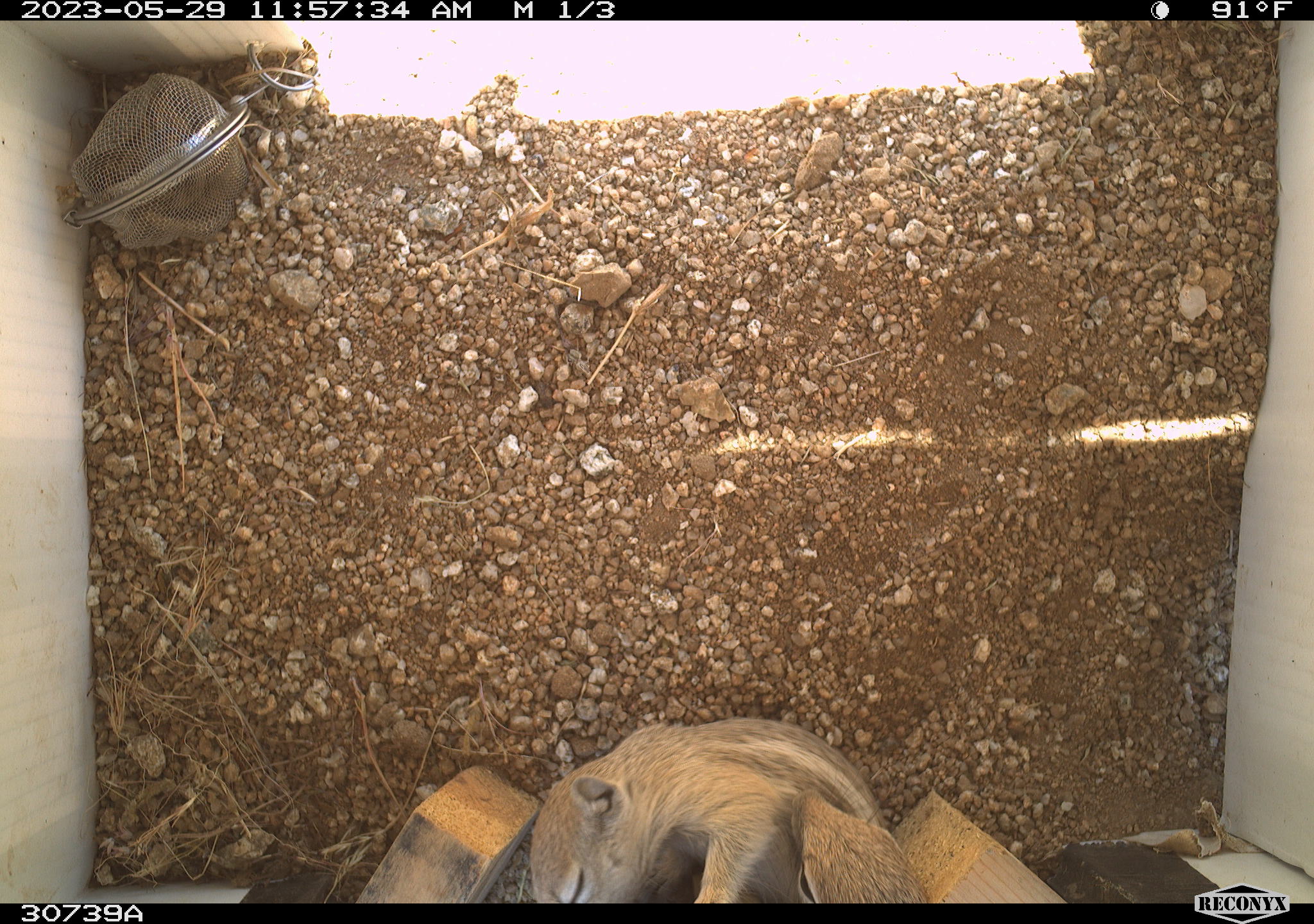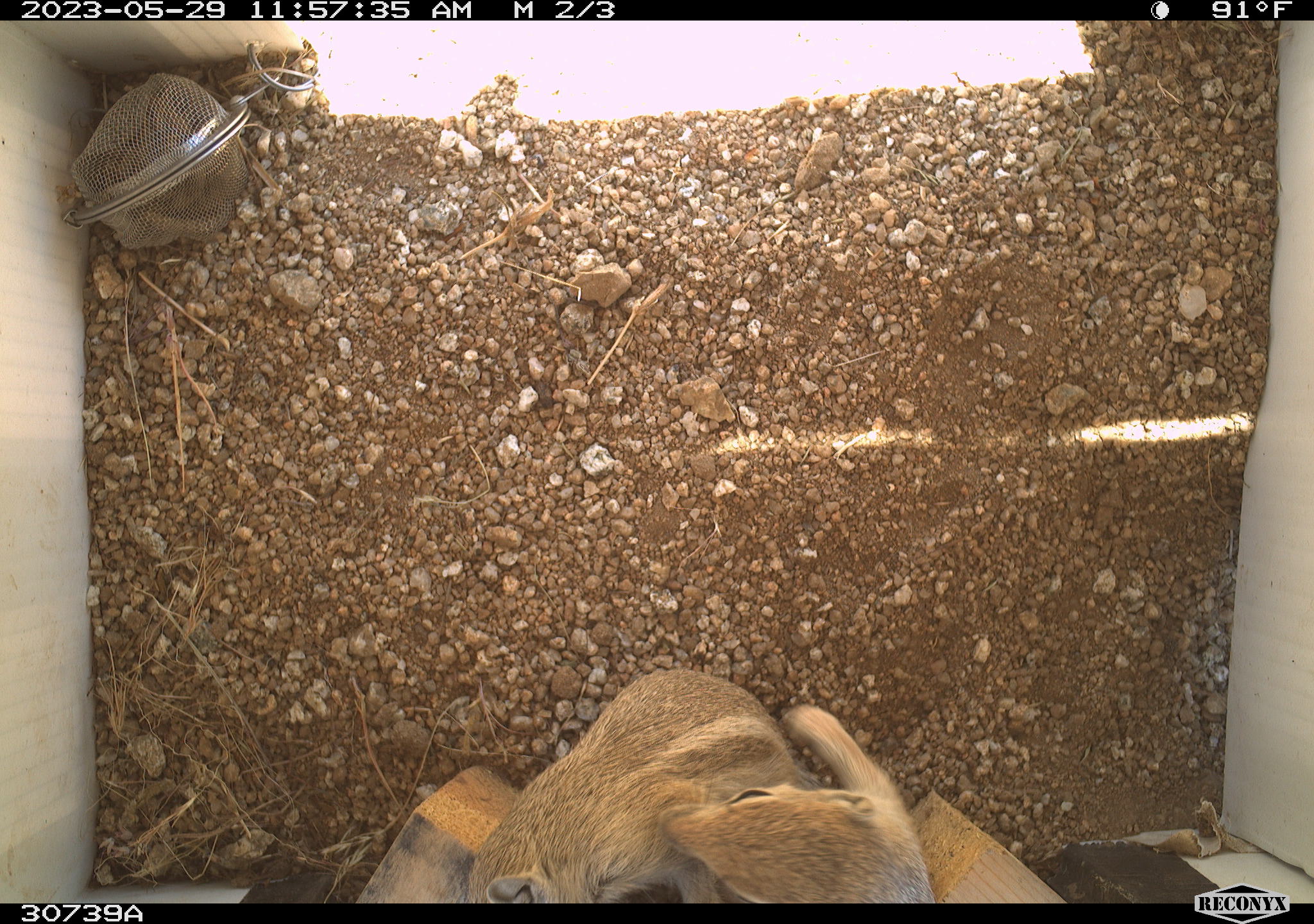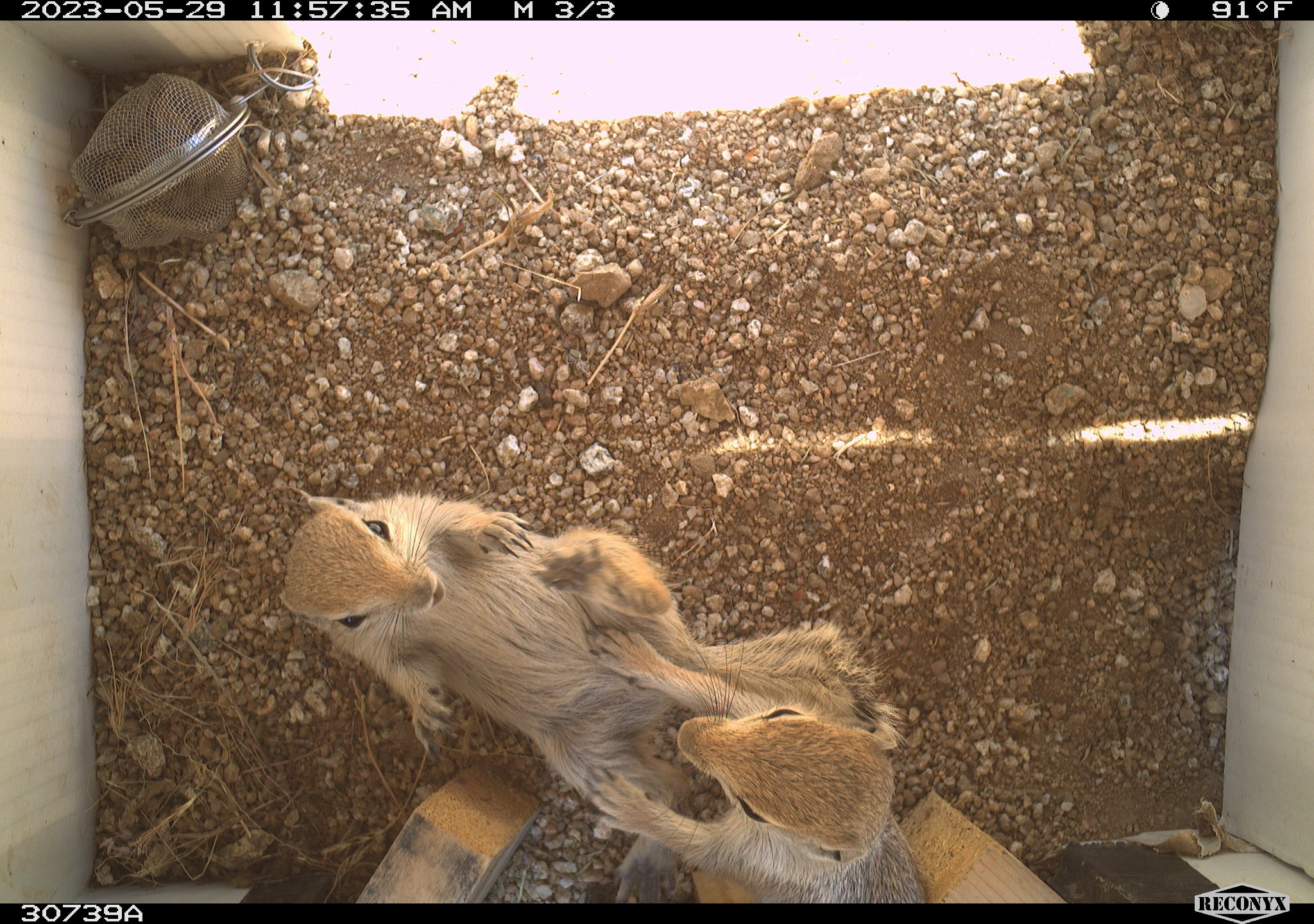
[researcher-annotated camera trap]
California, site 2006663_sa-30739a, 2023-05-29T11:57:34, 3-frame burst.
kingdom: Animalia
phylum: Chordata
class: Mammalia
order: Rodentia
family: Sciuridae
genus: Ammospermophilus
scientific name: Ammospermophilus leucurus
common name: white-tailed antelope squirrel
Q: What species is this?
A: White-tailed antelope squirrel (Ammospermophilus leucurus).